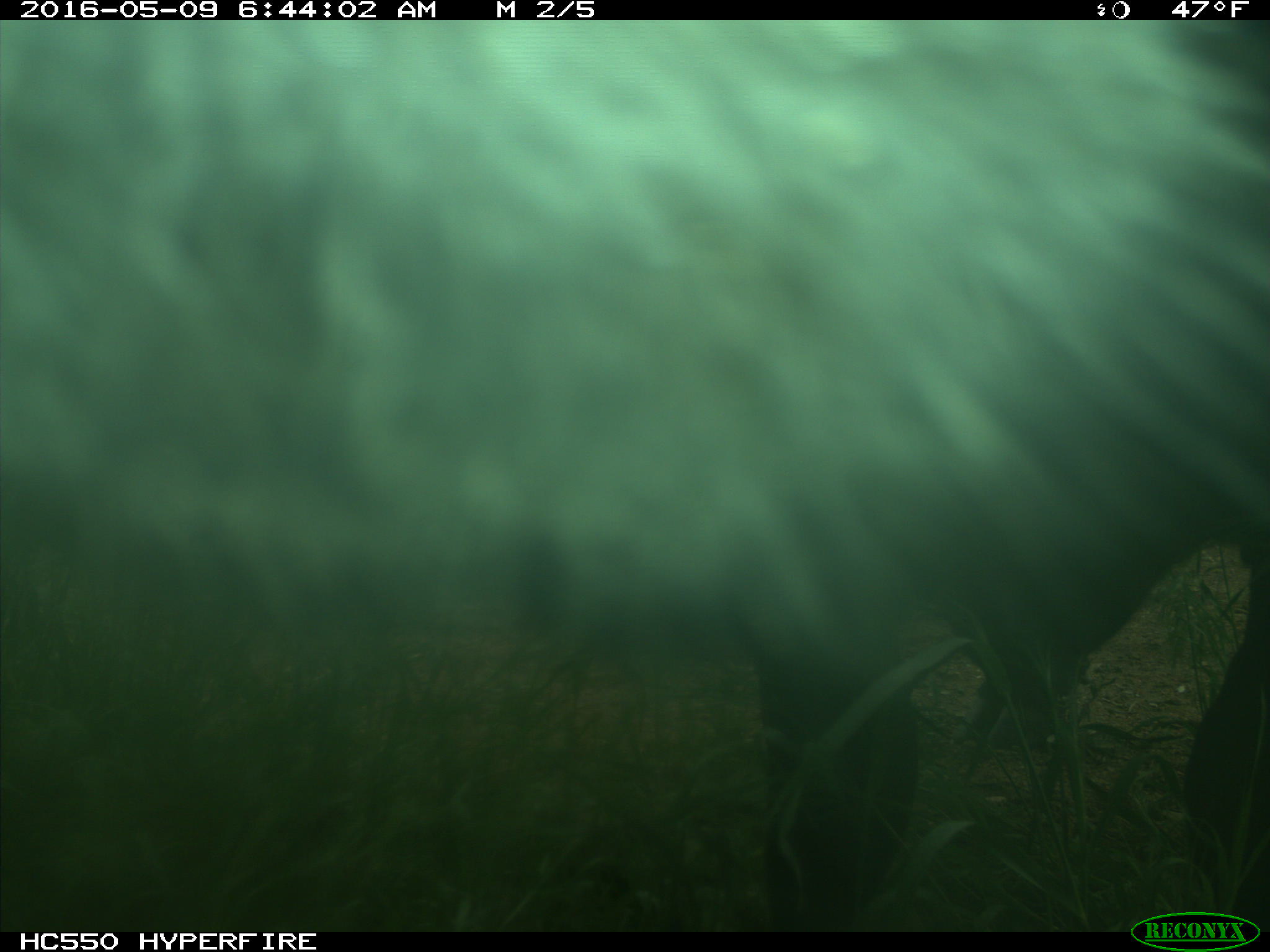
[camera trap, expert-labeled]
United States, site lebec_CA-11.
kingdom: Animalia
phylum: Chordata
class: Mammalia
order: Artiodactyla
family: Bovidae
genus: Bos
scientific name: Bos taurus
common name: domestic cow